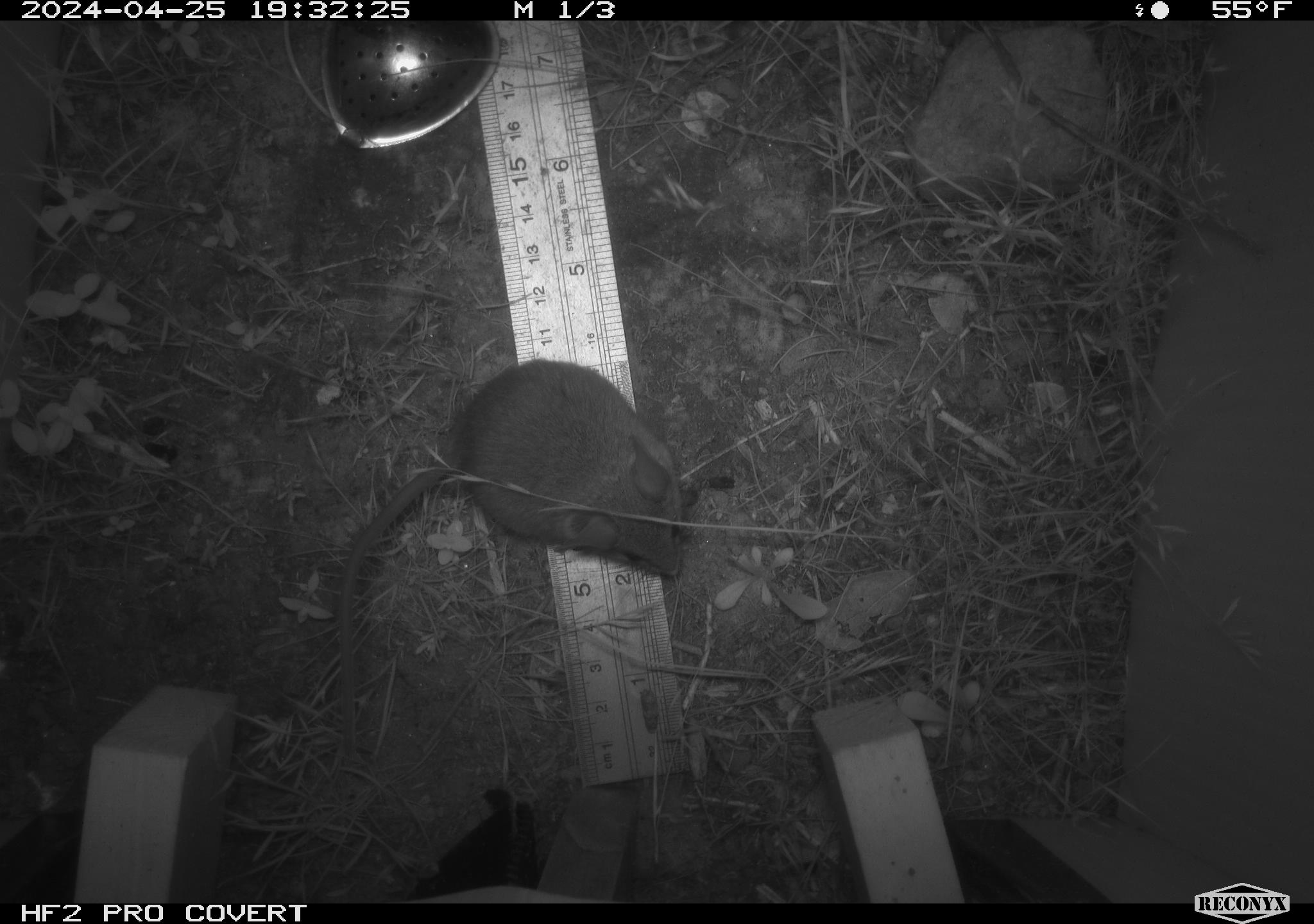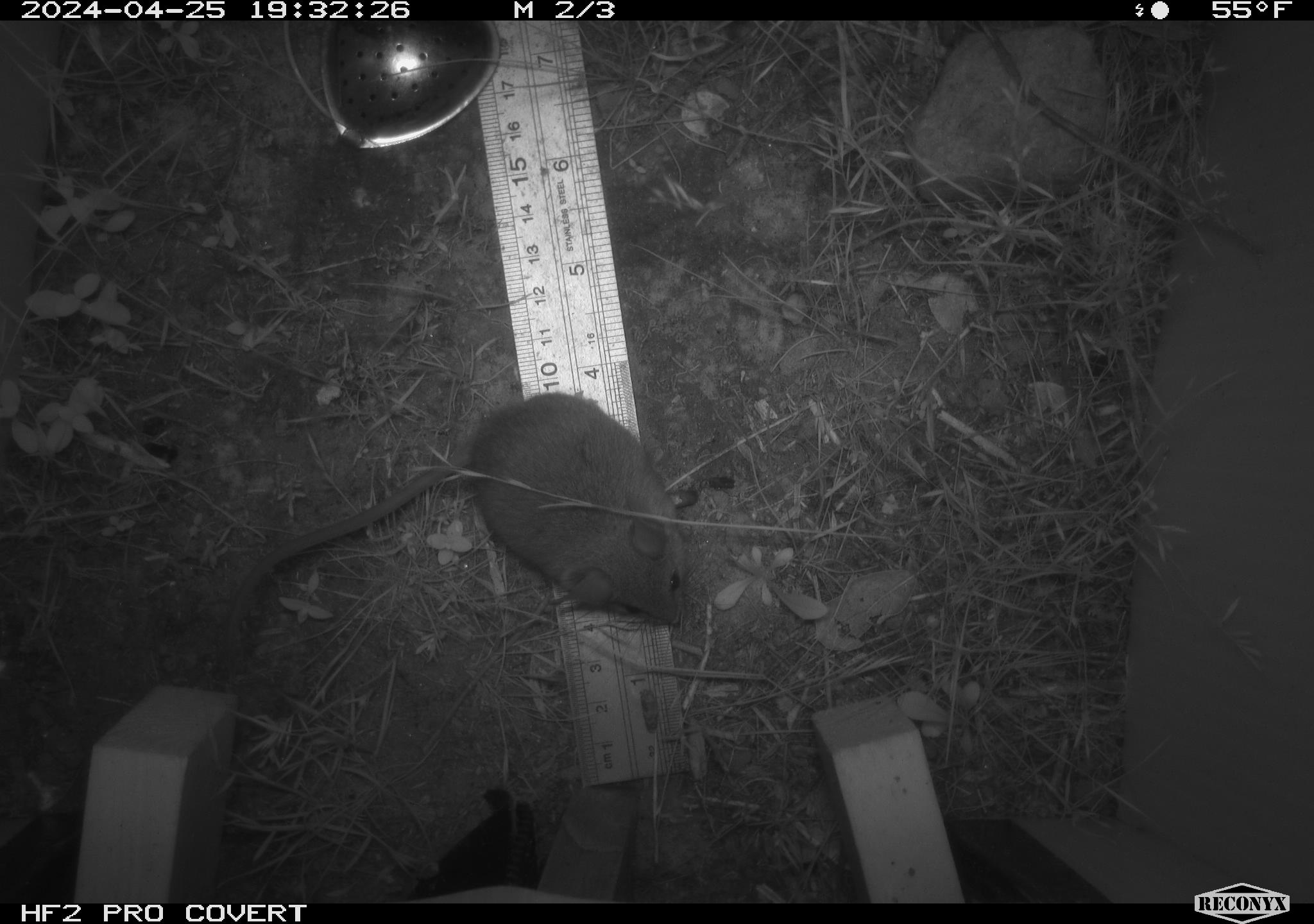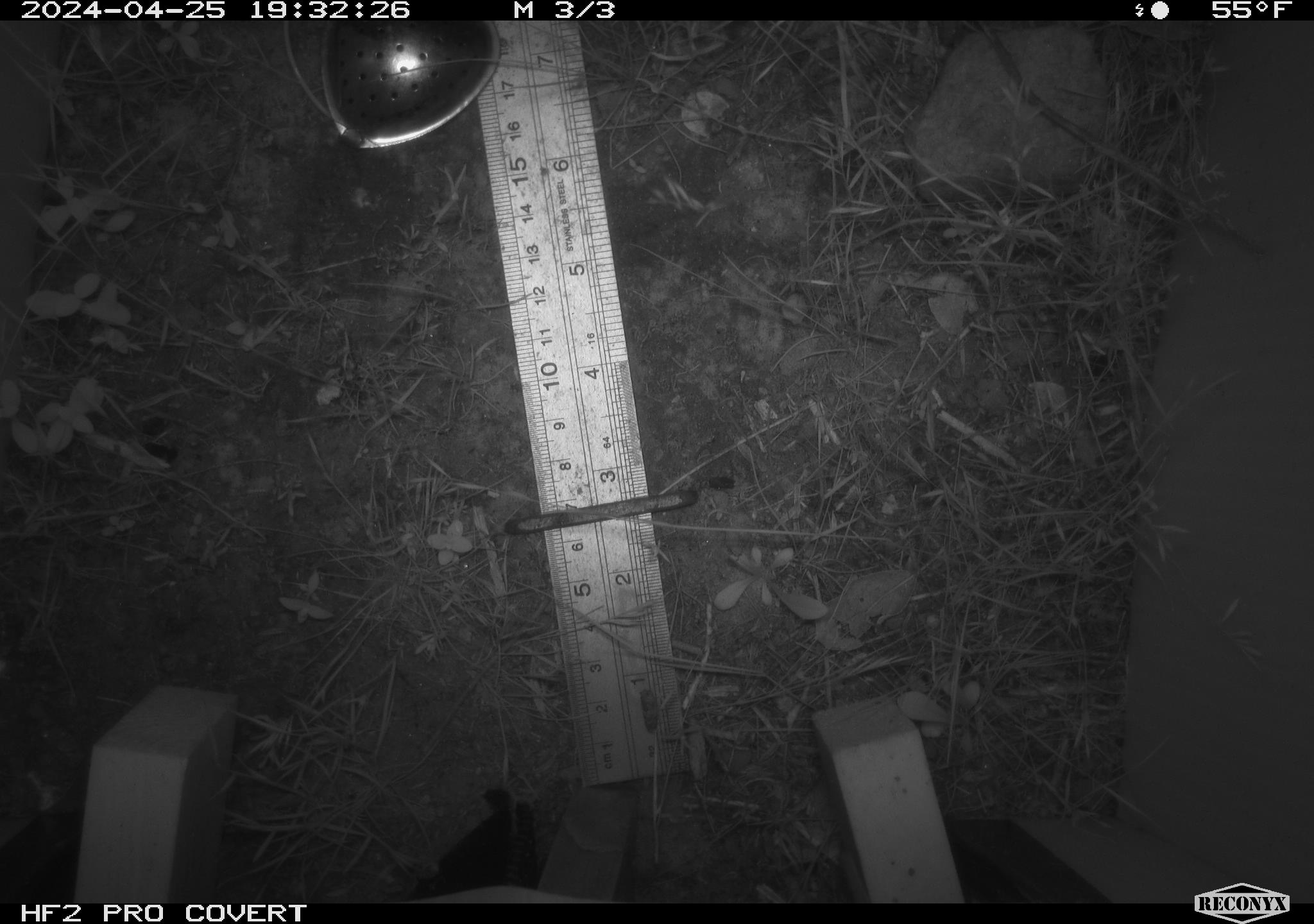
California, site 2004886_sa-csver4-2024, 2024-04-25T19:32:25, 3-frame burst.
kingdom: Animalia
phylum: Chordata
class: Mammalia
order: Rodentia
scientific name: Rodentia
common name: mouse species